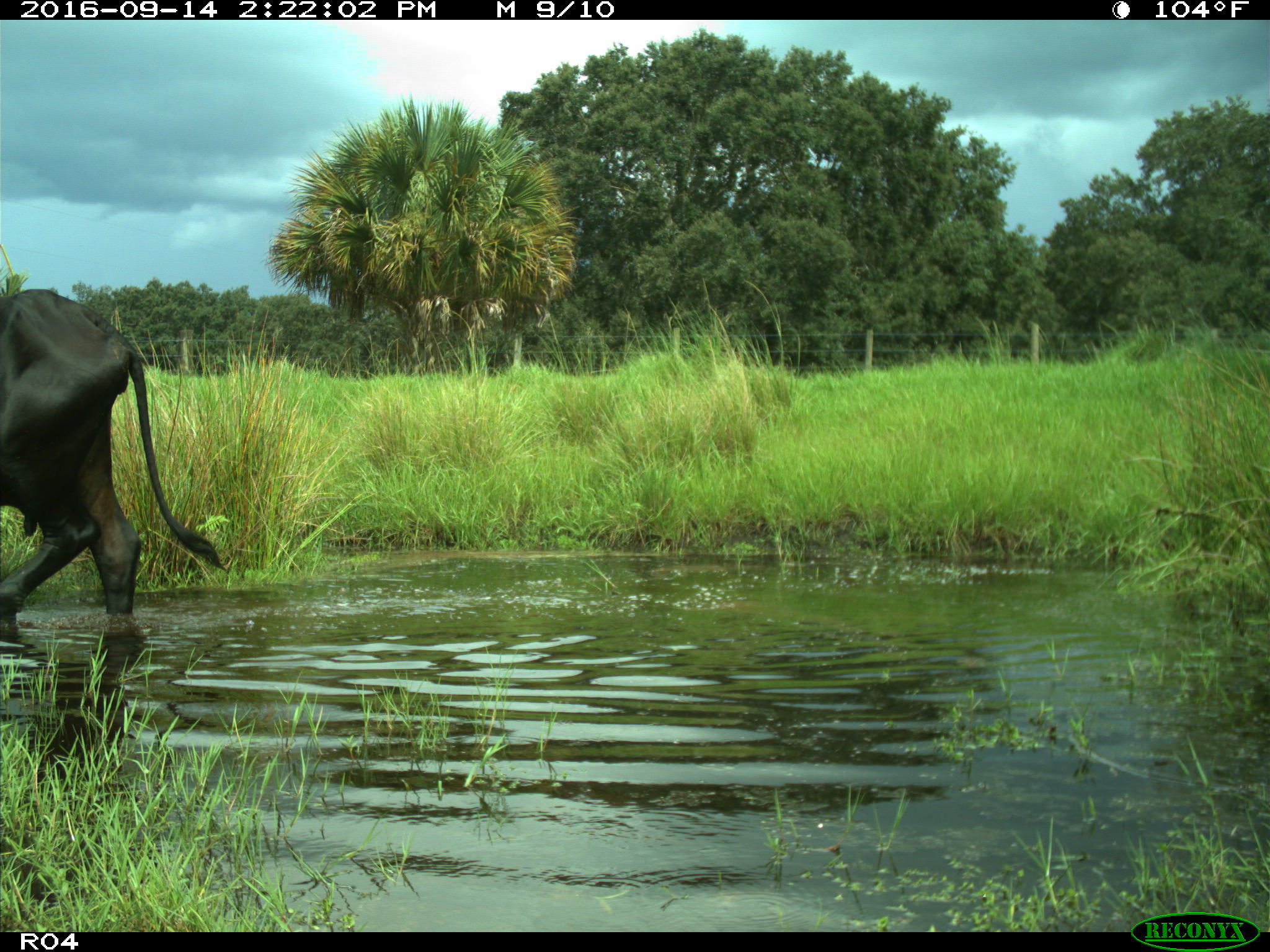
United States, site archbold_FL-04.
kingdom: Animalia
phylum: Chordata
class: Mammalia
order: Artiodactyla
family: Bovidae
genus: Bos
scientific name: Bos taurus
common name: domestic cow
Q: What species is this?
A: Bos taurus (domestic cow).